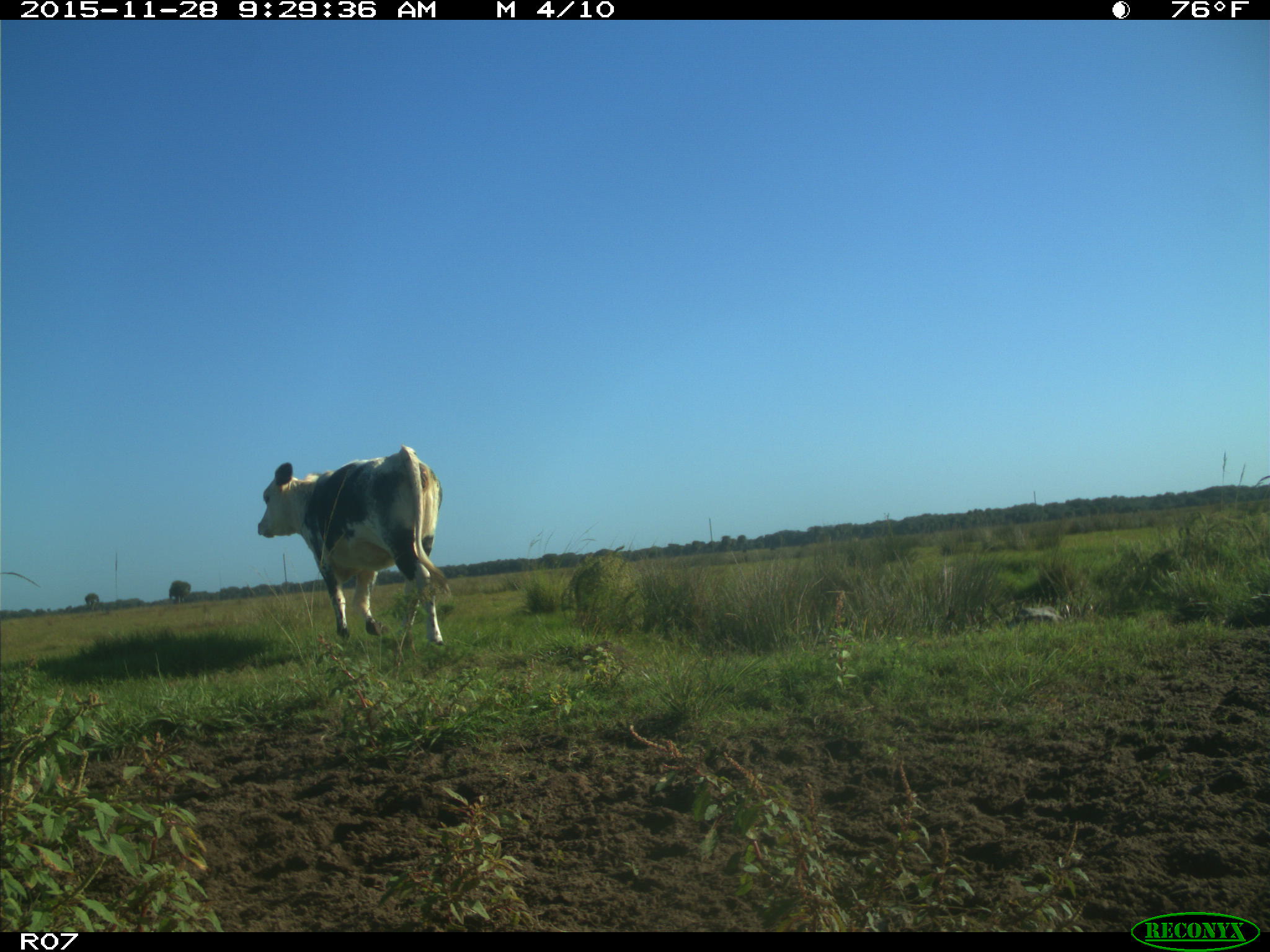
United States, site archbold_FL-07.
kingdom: Animalia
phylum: Chordata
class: Mammalia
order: Artiodactyla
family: Bovidae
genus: Bos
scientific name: Bos taurus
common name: domestic cow